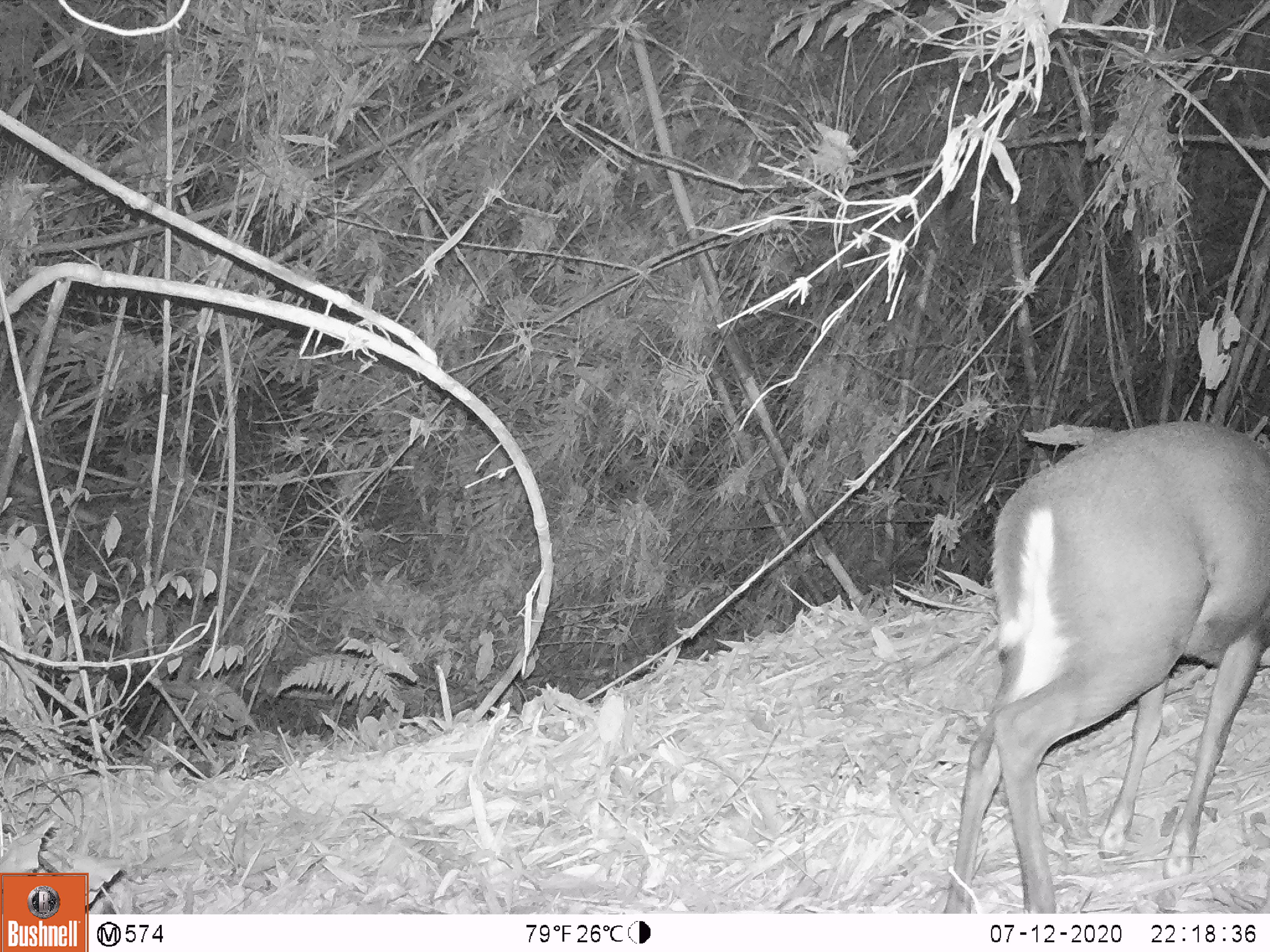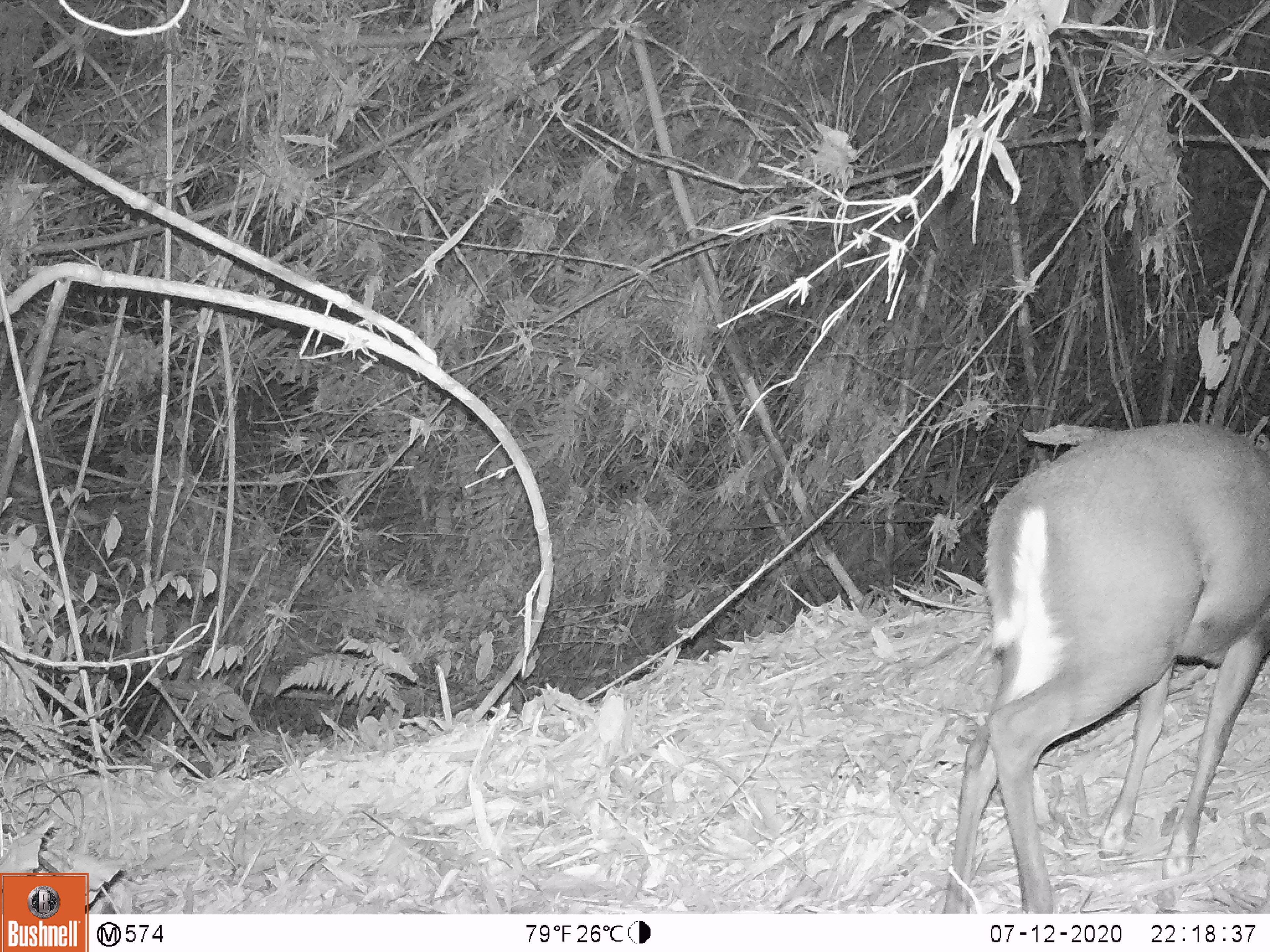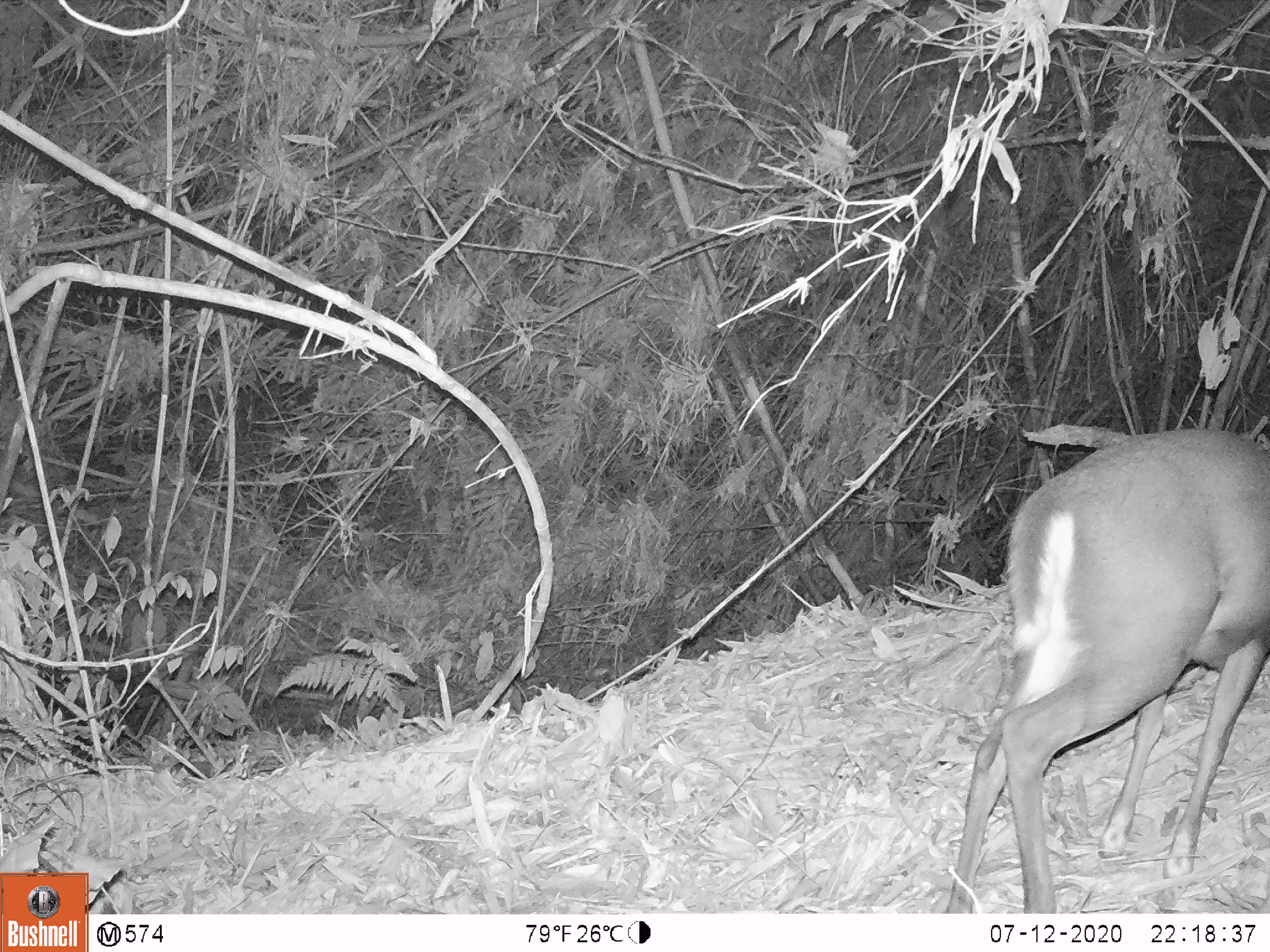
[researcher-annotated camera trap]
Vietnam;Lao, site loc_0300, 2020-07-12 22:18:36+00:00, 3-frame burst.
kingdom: Animalia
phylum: Chordata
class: Mammalia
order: Artiodactyla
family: Cervidae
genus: Muntiacus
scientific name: Muntiacus rooseveltorum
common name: roosevelt's muntjac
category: roosevelts muntjac group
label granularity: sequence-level